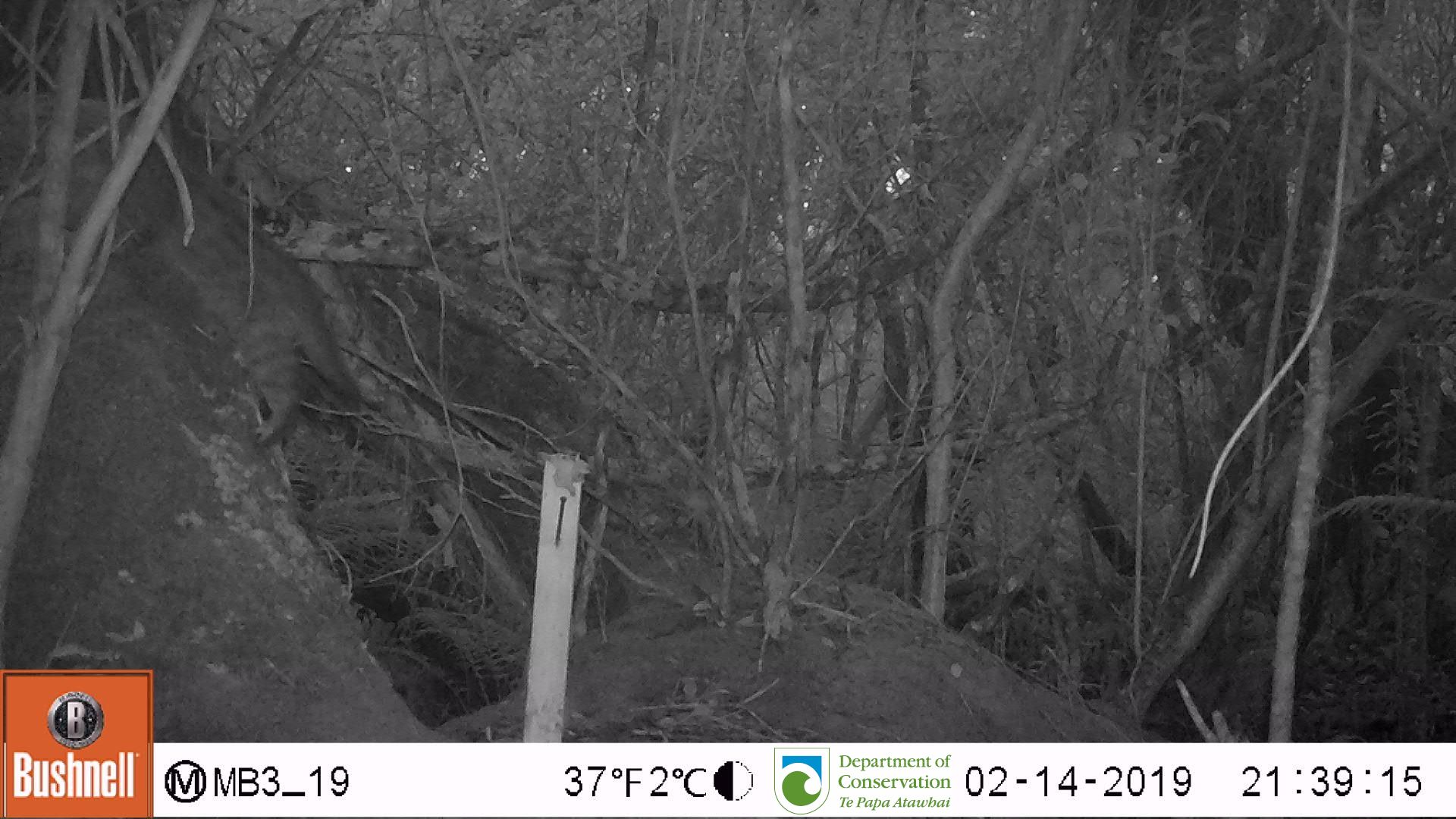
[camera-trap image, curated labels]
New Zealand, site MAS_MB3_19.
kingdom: Animalia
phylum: Chordata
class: Mammalia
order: Carnivora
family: Felidae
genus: Felis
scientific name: Felis catus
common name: domestic cat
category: cat